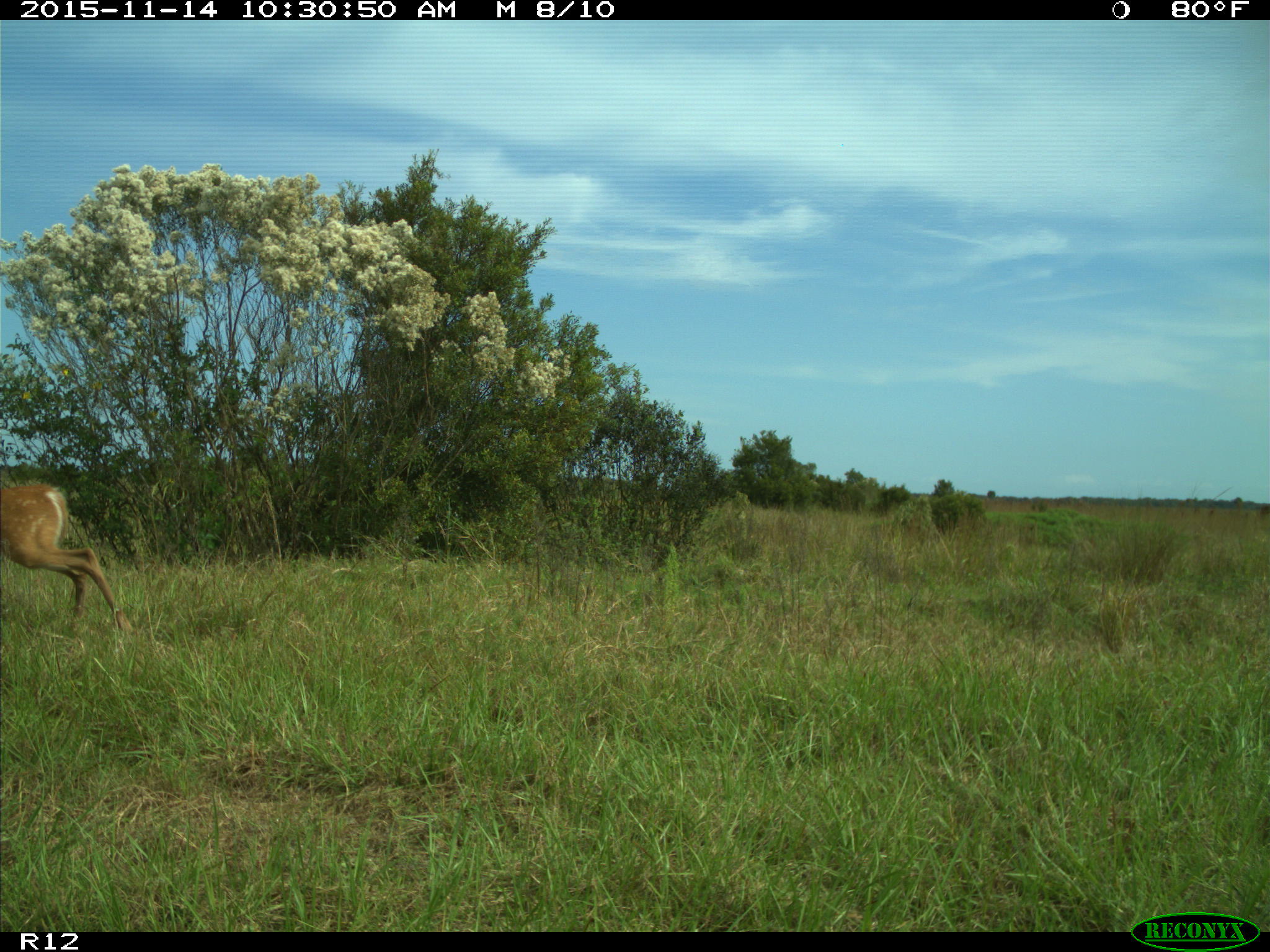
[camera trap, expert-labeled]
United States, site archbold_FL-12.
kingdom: Animalia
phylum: Chordata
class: Mammalia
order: Artiodactyla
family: Cervidae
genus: Odocoileus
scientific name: Odocoileus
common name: deer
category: unidentified deer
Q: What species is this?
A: Unidentified deer (deer) (Odocoileus).